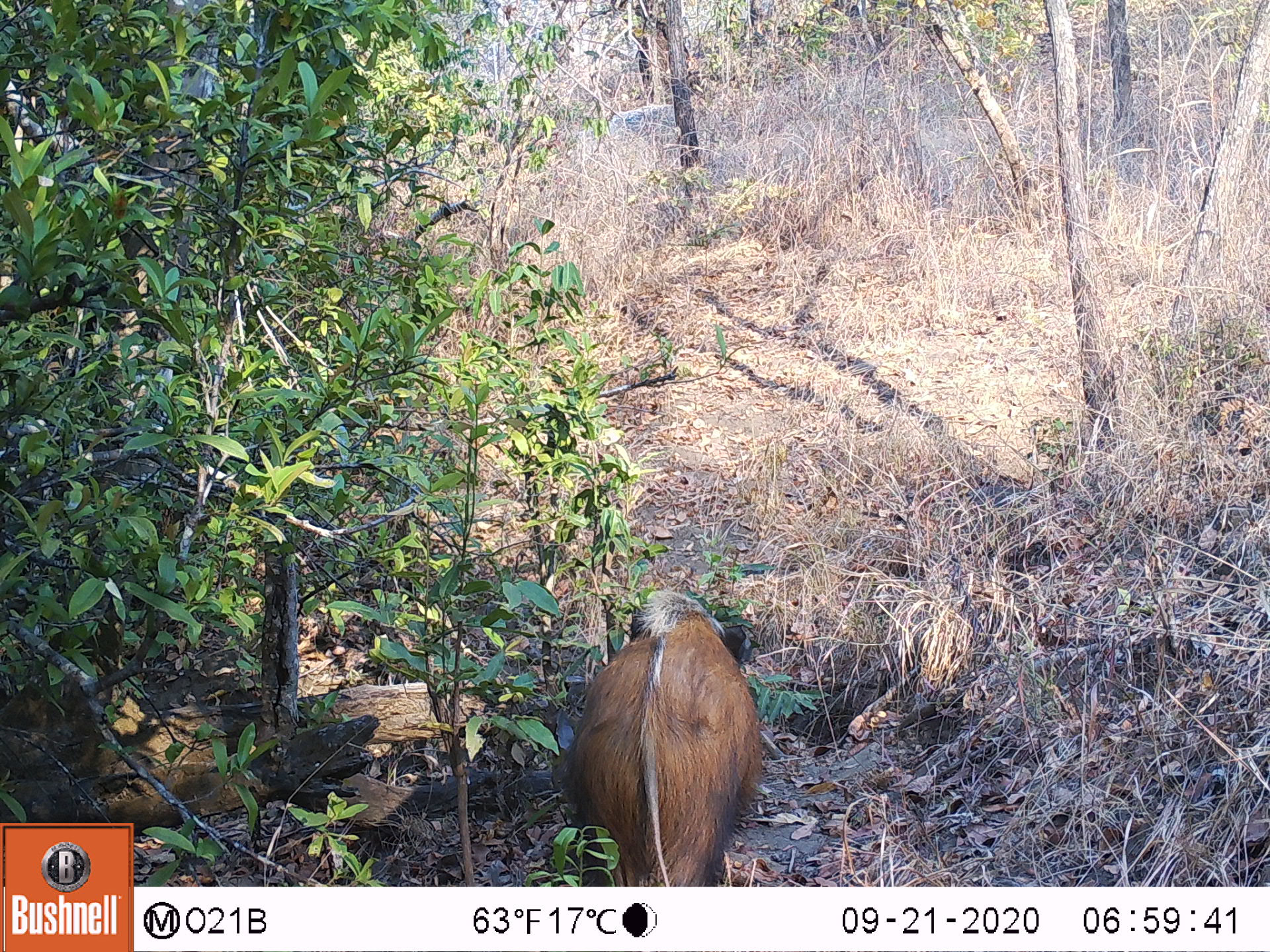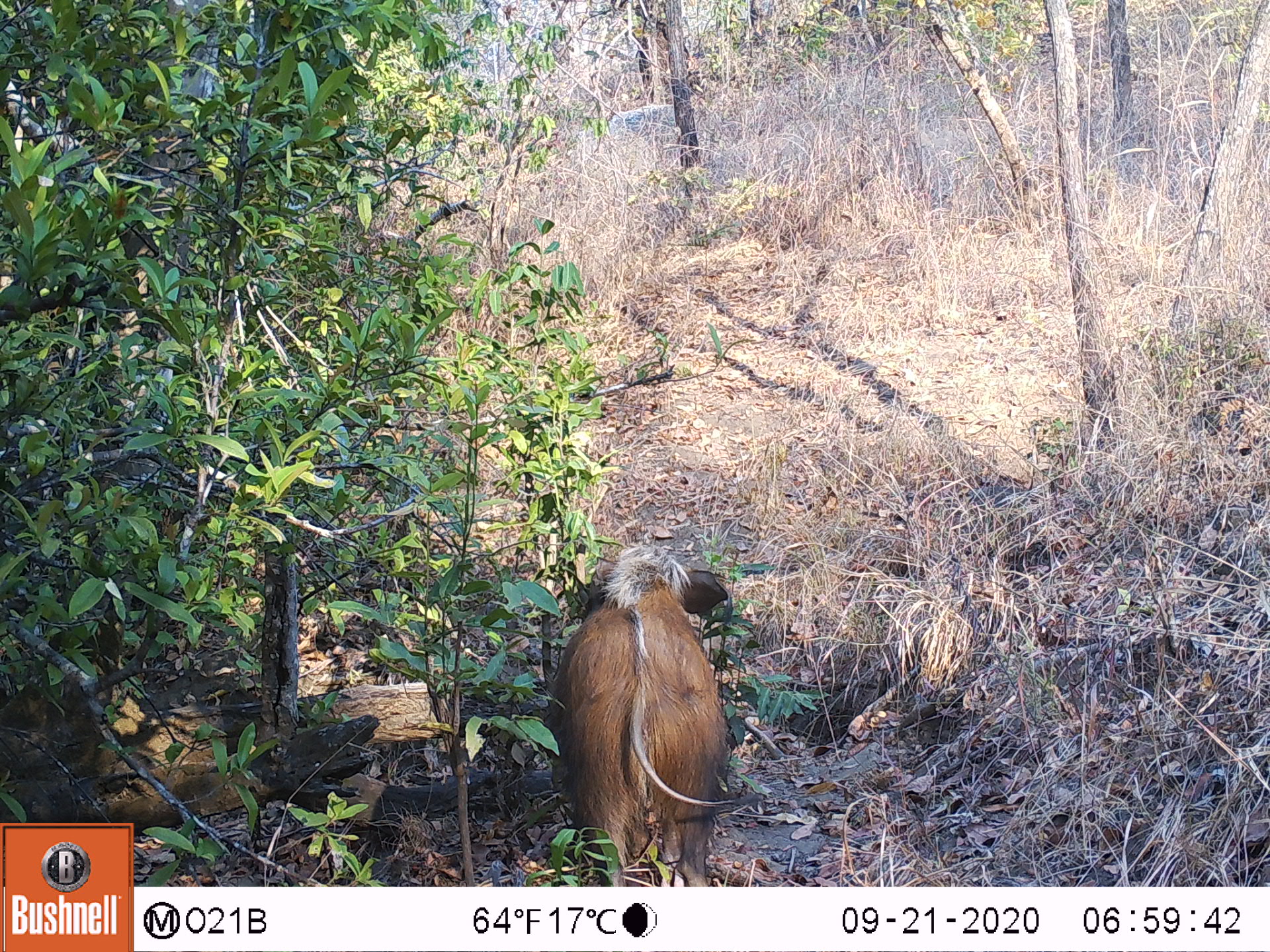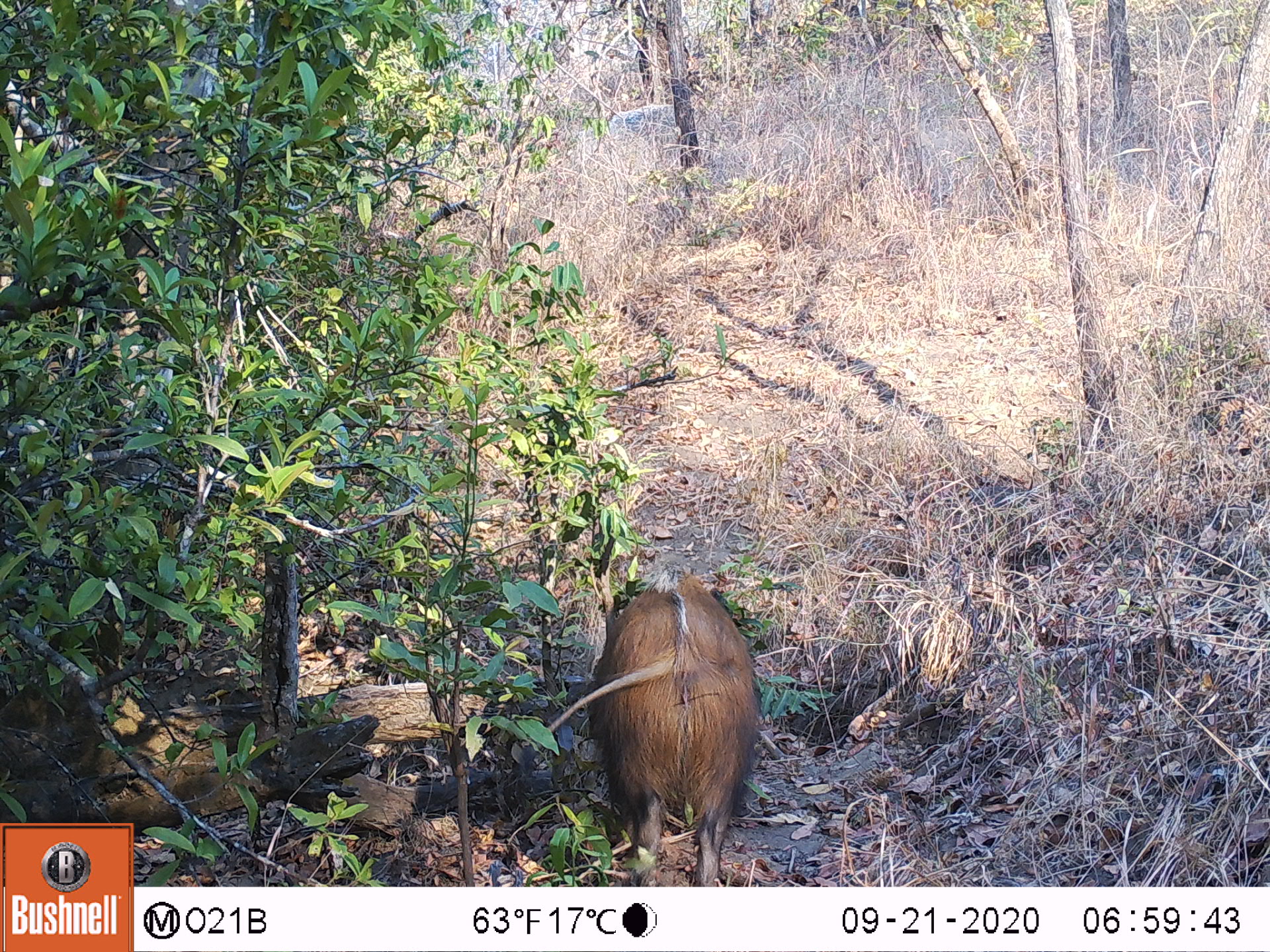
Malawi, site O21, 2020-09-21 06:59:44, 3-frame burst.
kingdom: Animalia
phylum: Chordata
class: Mammalia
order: Artiodactyla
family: Suidae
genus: Potamochoerus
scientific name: Potamochoerus larvatus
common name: bushpig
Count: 1.